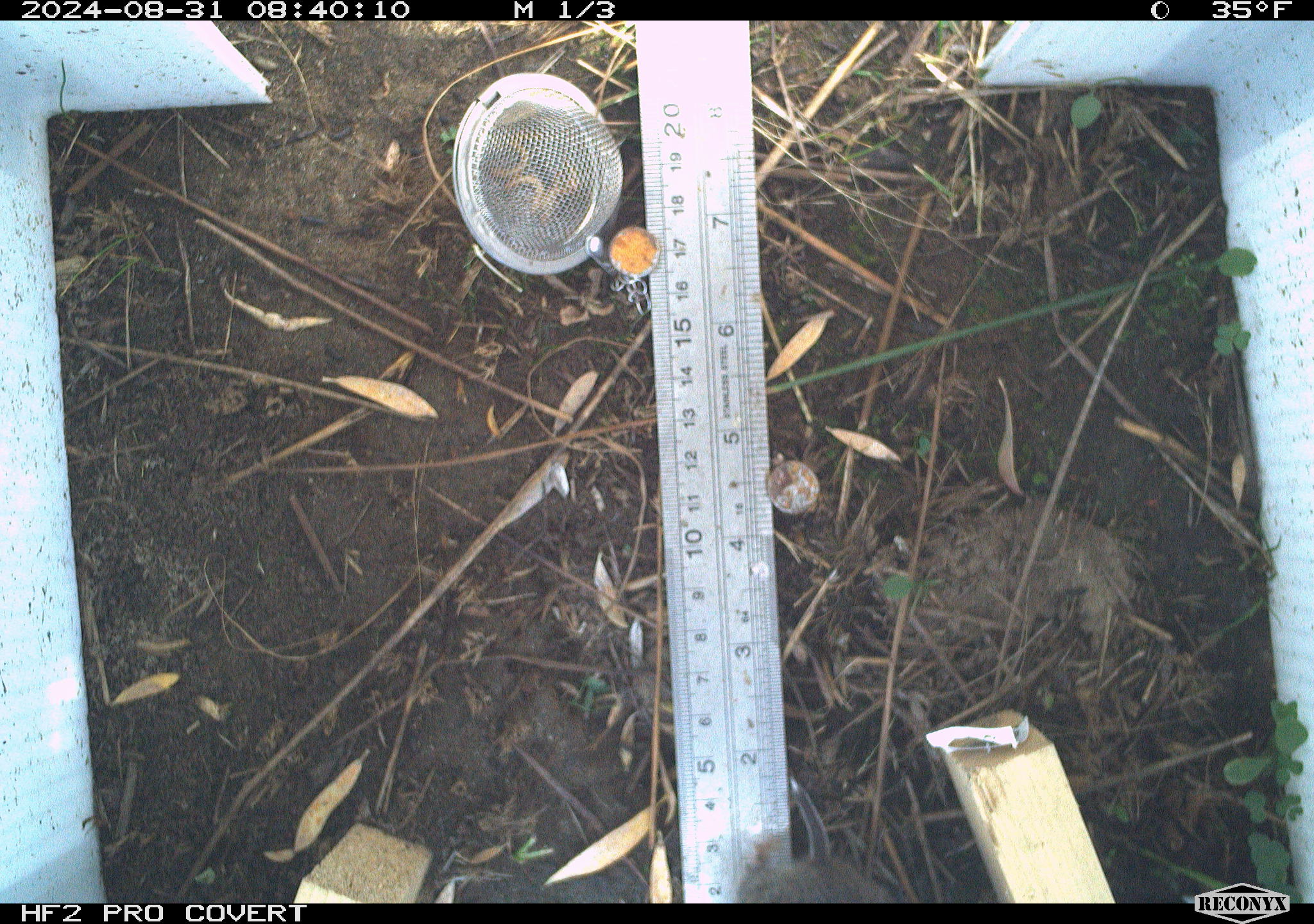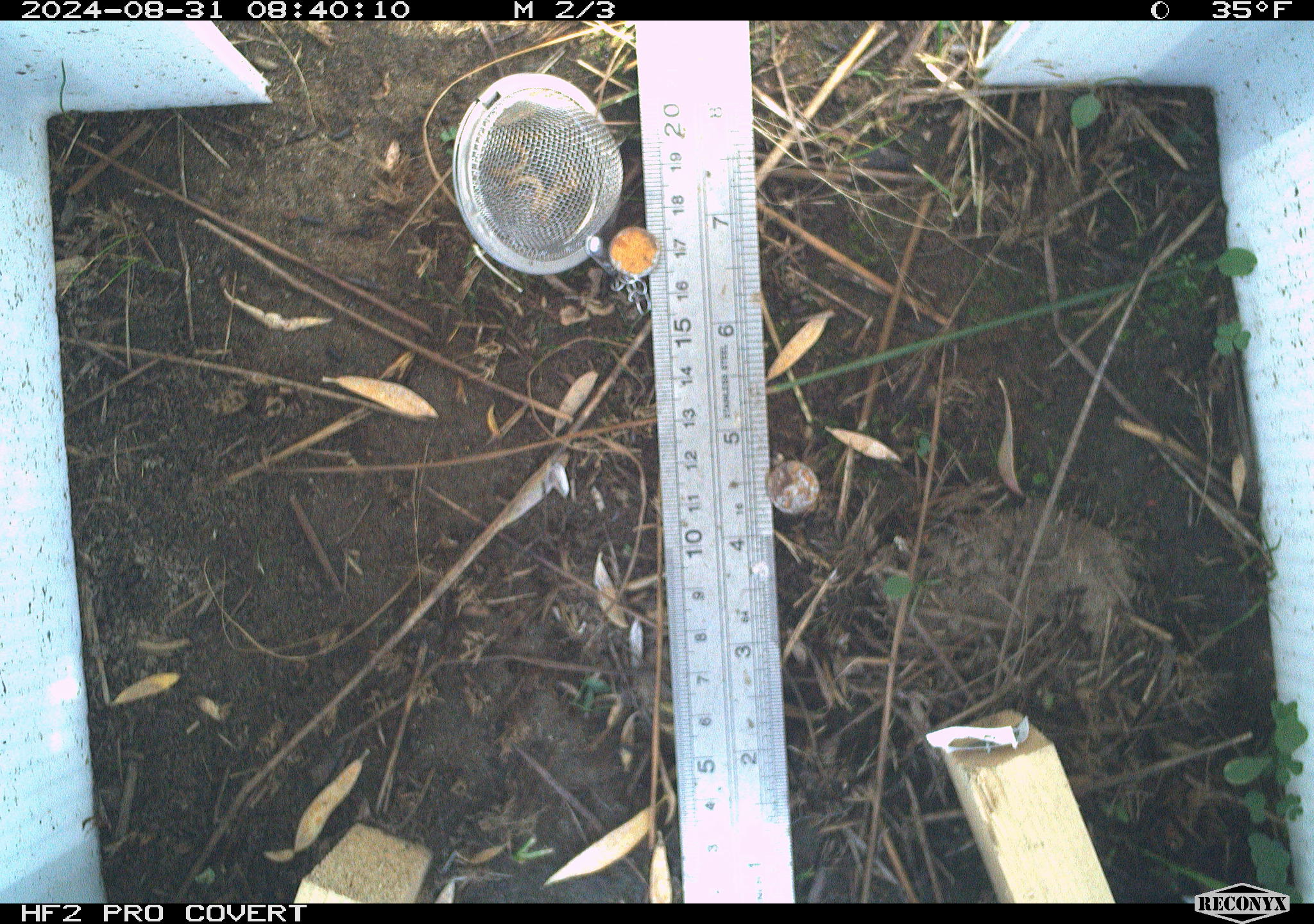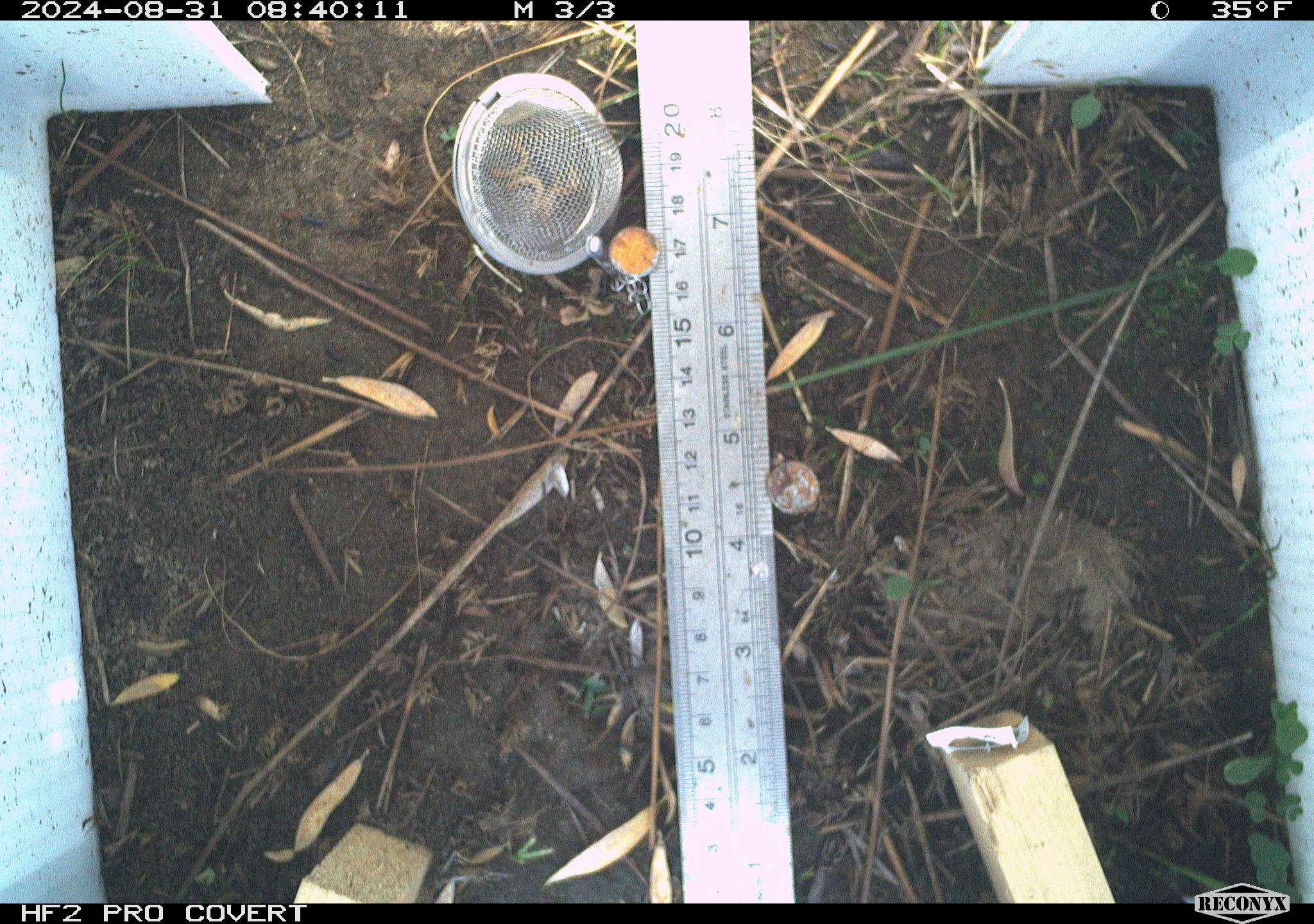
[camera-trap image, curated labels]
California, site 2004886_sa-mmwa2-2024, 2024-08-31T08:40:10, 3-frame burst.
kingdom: Animalia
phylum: Chordata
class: Mammalia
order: Rodentia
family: Cricetidae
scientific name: Arvicolinae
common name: voles, lemmings, and muskrats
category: arvicolinae subfamily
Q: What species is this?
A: Arvicolinae subfamily (voles, lemmings, and muskrats) (Arvicolinae).